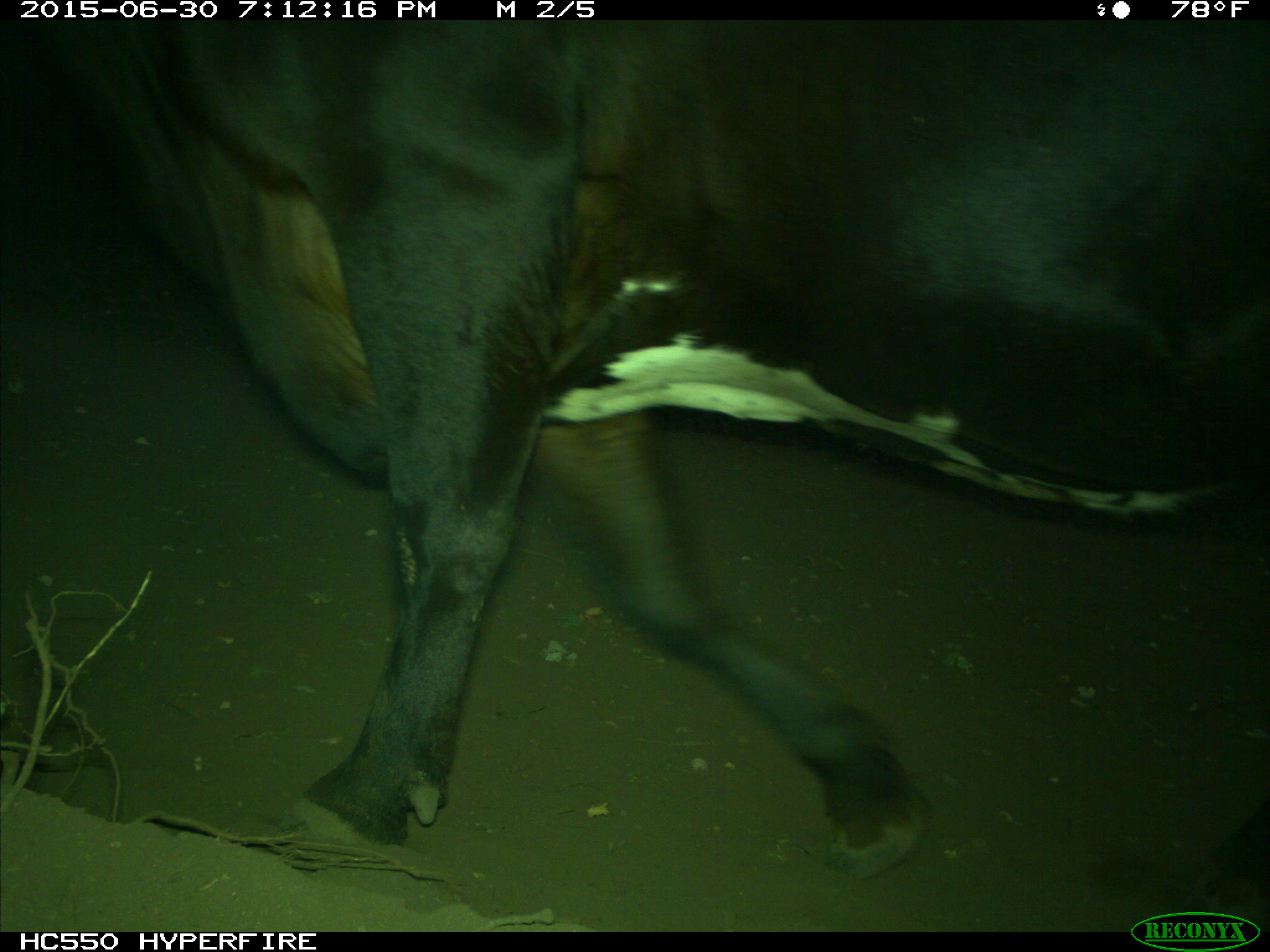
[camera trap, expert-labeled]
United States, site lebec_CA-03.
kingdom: Animalia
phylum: Chordata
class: Mammalia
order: Artiodactyla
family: Bovidae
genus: Bos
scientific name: Bos taurus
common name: domestic cow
Bos taurus (domestic cow).